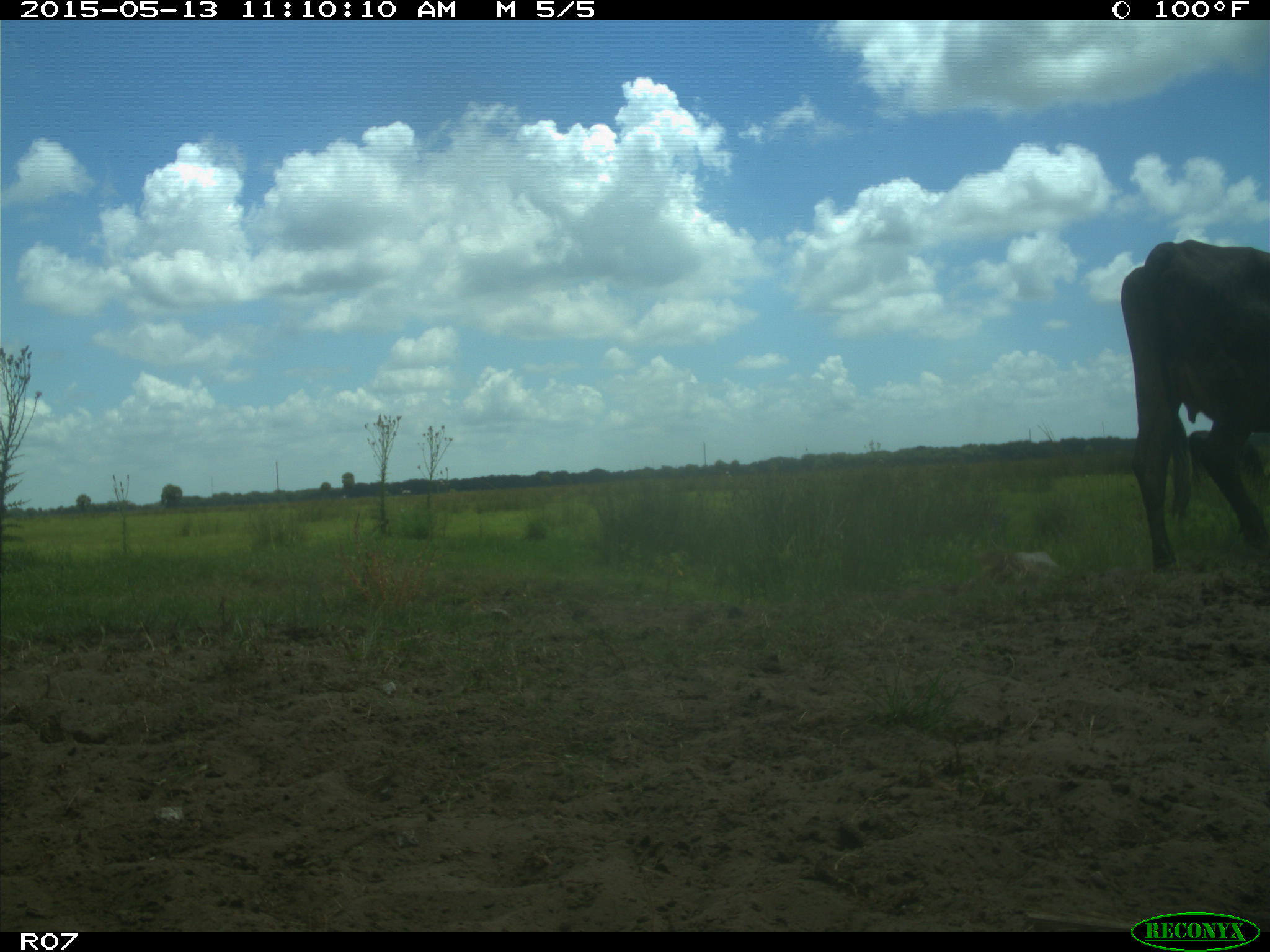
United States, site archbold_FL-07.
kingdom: Animalia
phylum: Chordata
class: Mammalia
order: Artiodactyla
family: Bovidae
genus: Bos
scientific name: Bos taurus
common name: domestic cow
Bos taurus (domestic cow).